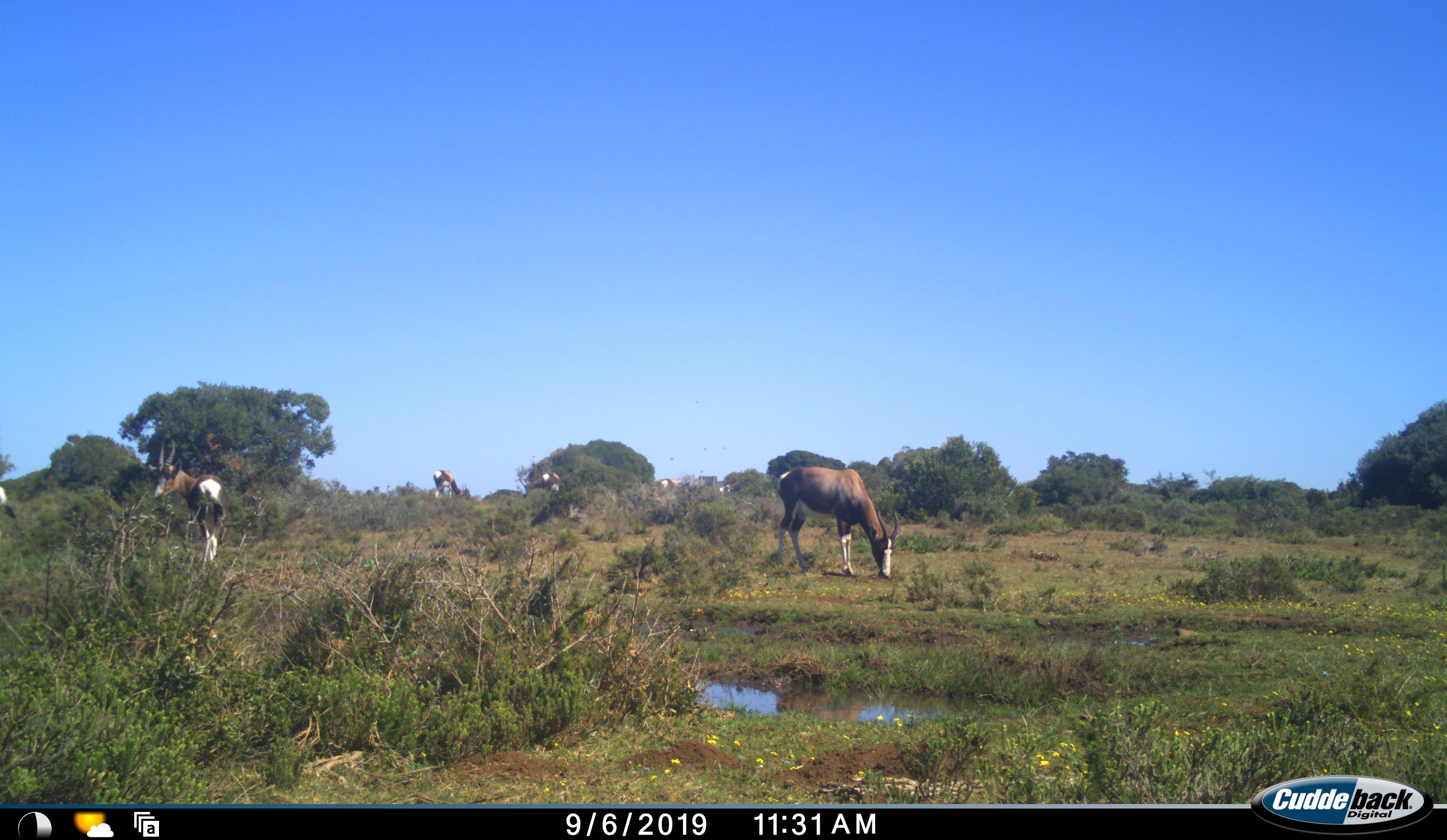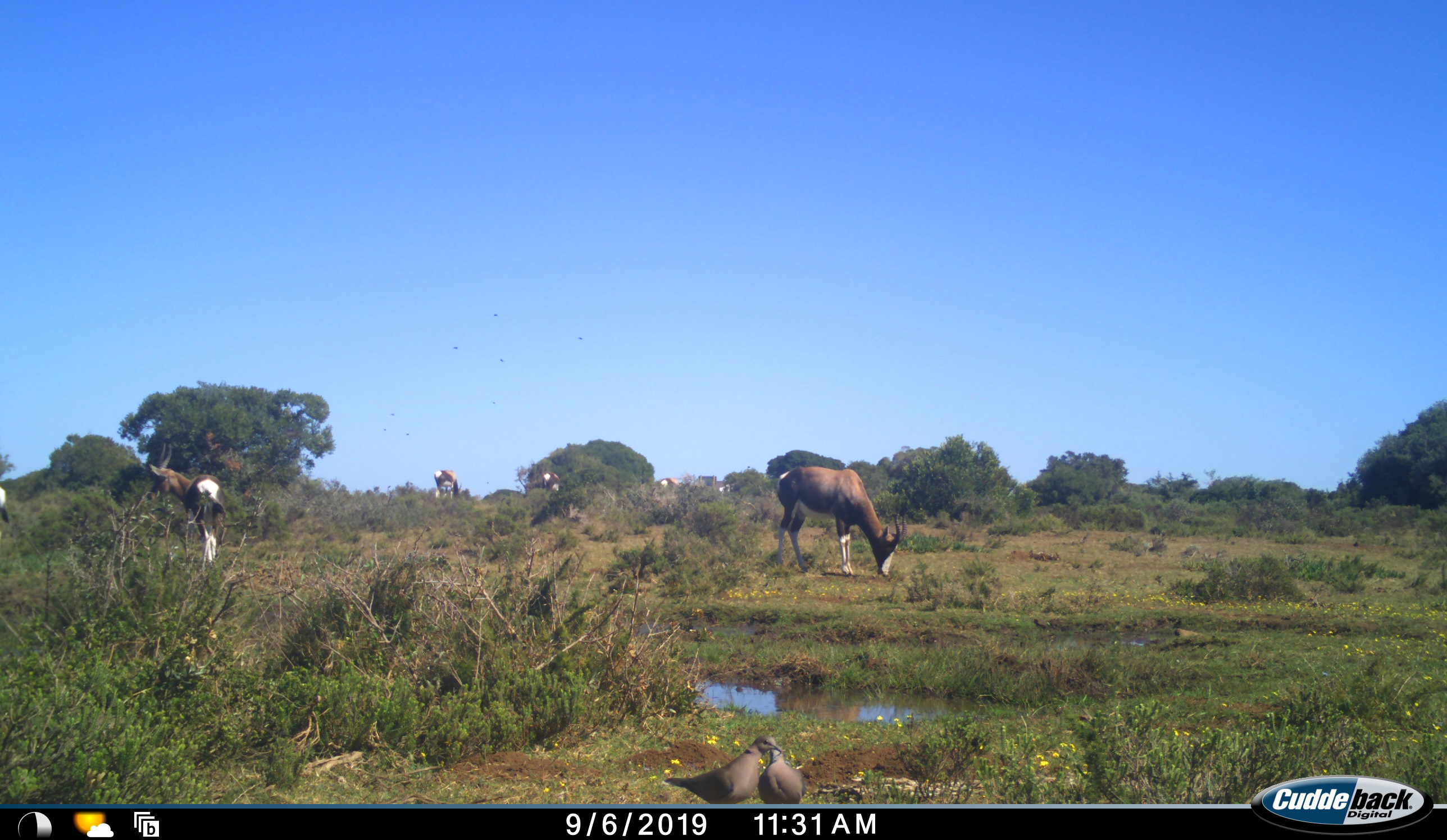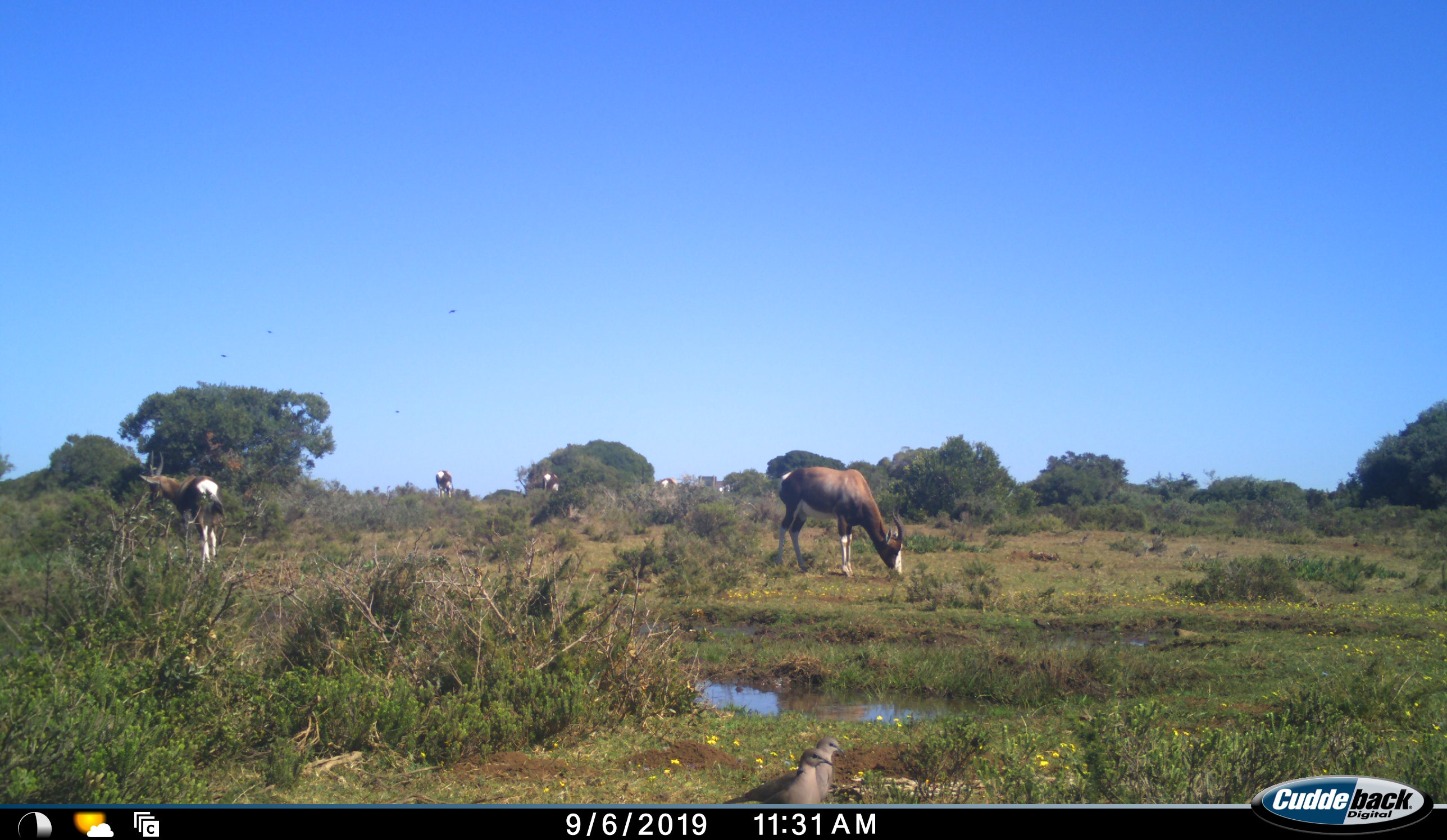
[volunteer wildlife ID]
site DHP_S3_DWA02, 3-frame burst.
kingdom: Animalia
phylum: Chordata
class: Mammalia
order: Artiodactyla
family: Bovidae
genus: Damaliscus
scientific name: Damaliscus pygargus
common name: bontebok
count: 7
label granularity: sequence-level